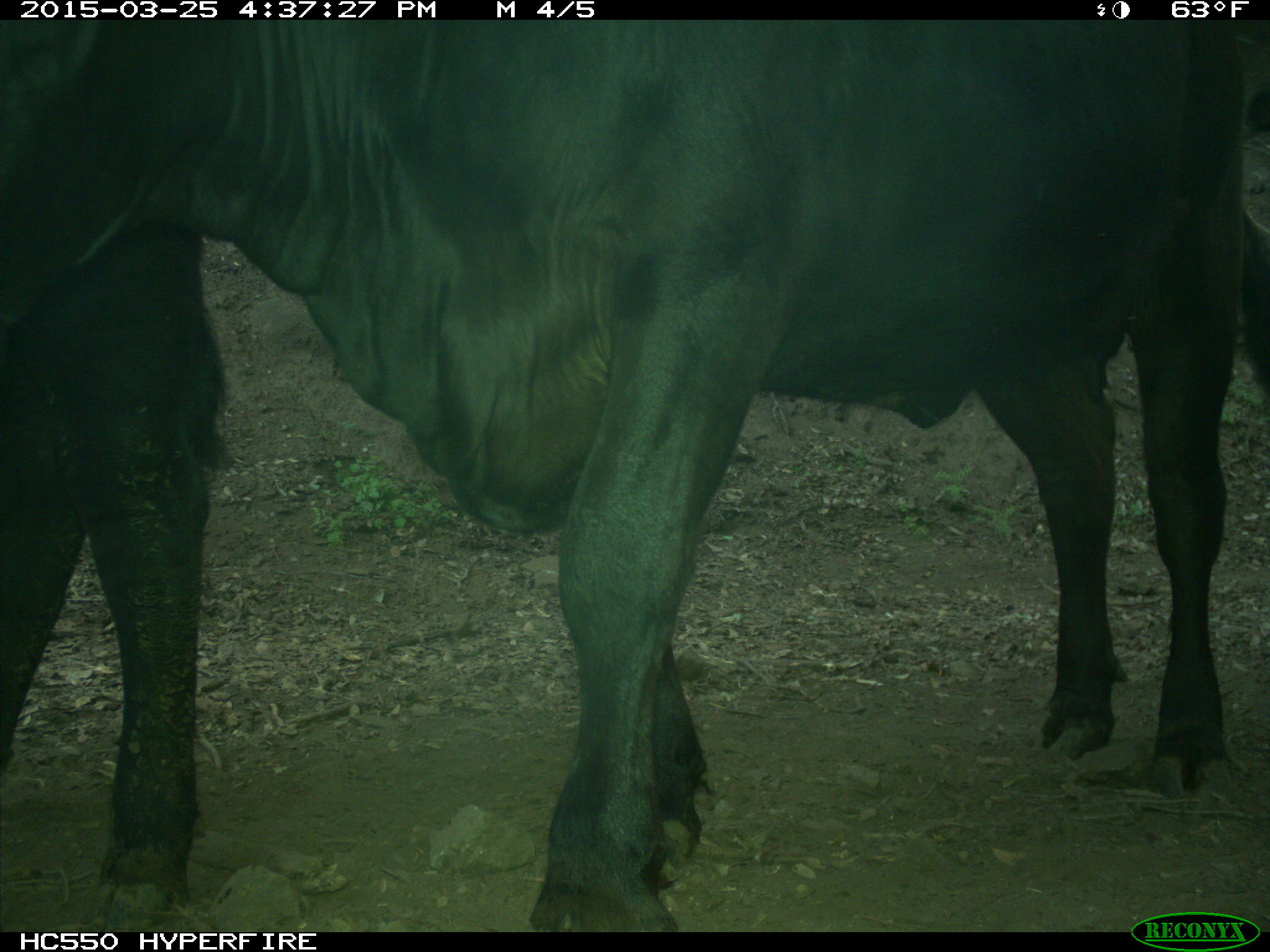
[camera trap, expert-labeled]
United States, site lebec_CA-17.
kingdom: Animalia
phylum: Chordata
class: Mammalia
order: Artiodactyla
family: Bovidae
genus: Bos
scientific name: Bos taurus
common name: domestic cow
Bos taurus (domestic cow).